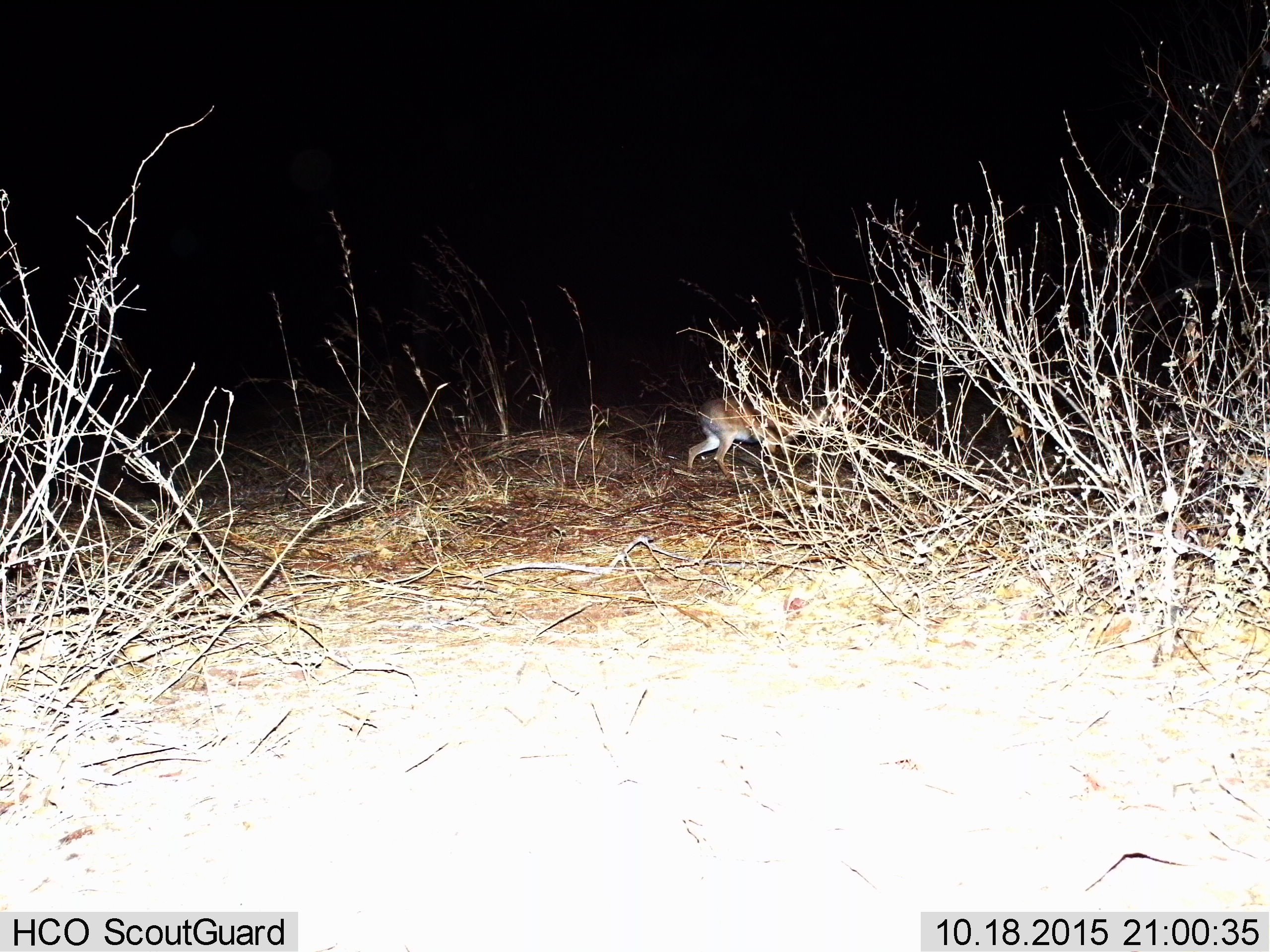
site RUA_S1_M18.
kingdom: Animalia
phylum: Chordata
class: Mammalia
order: Artiodactyla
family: Bovidae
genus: Madoqua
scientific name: Madoqua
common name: dik-dik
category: dikdik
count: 1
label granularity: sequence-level